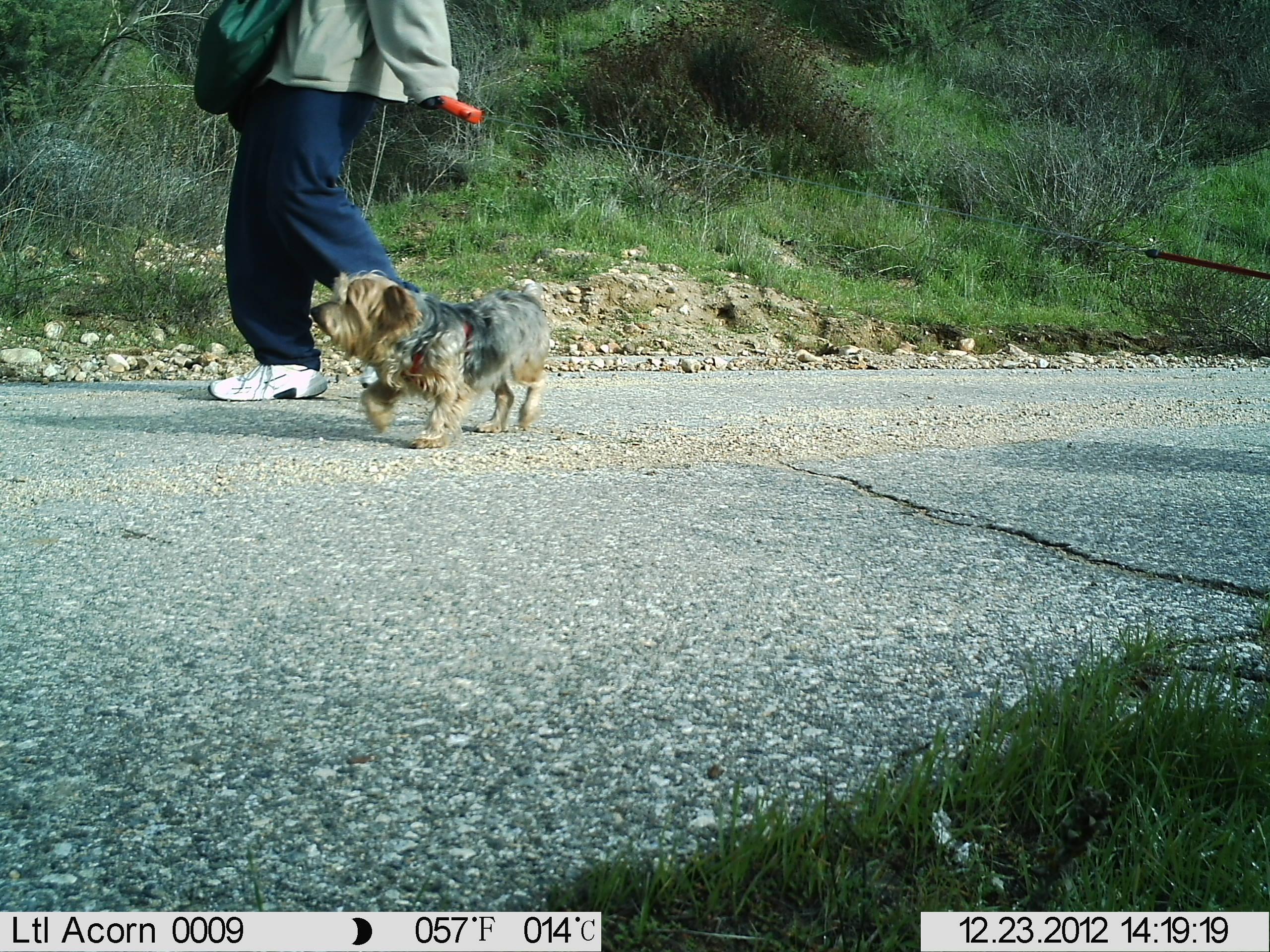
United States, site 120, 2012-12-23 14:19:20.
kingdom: Animalia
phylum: Chordata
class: Mammalia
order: Carnivora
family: Canidae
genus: Canis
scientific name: Canis familiaris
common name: domestic dog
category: dog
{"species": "dog (domestic dog) (Canis familiaris)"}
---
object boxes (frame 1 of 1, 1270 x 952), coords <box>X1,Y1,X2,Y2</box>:
dog: <box>308,252,576,454</box>